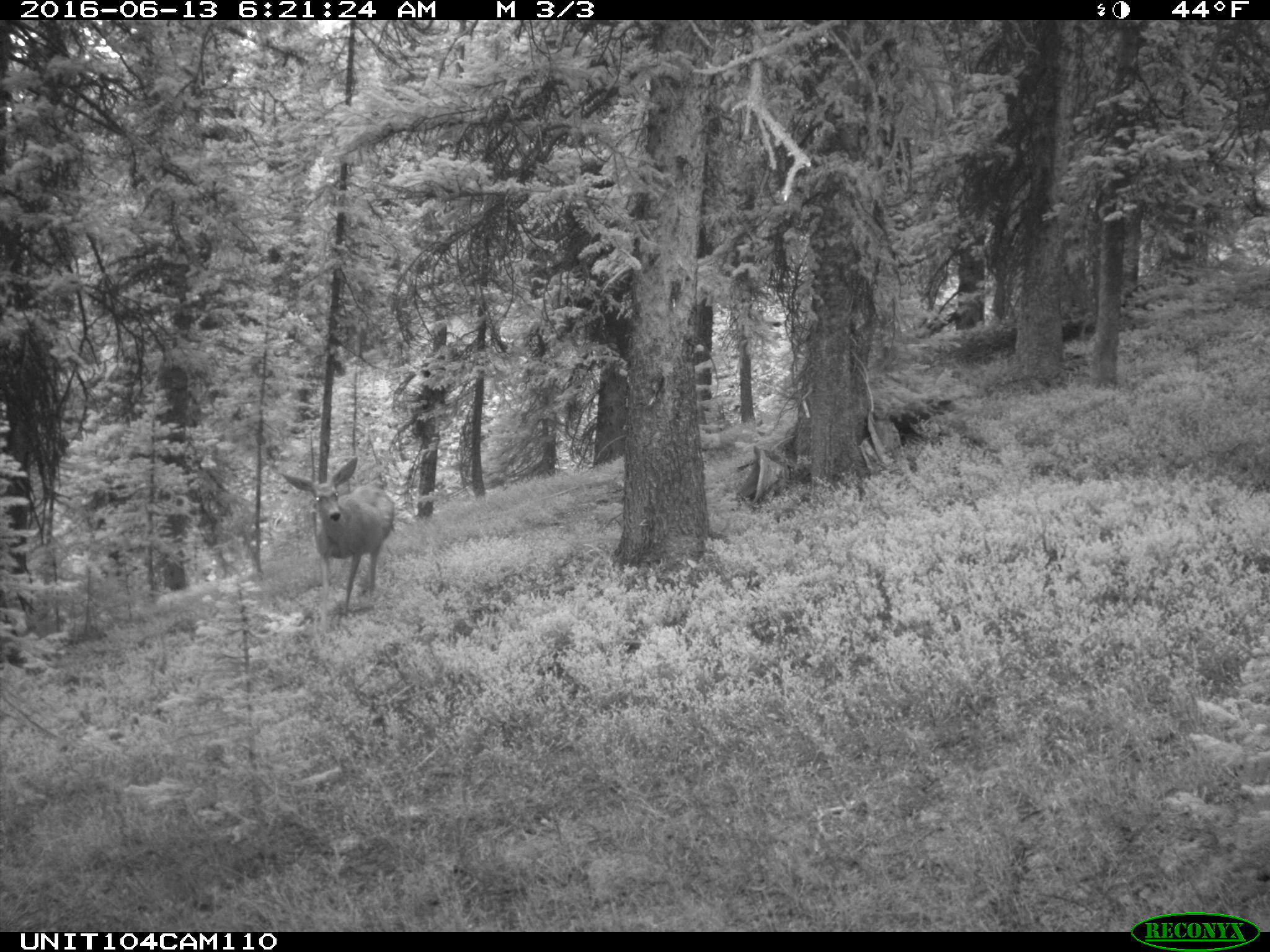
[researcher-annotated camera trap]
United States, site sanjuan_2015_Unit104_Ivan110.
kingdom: Animalia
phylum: Chordata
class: Mammalia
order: Artiodactyla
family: Cervidae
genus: Odocoileus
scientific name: Odocoileus hemionus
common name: mule deer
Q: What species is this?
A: Odocoileus hemionus (mule deer).